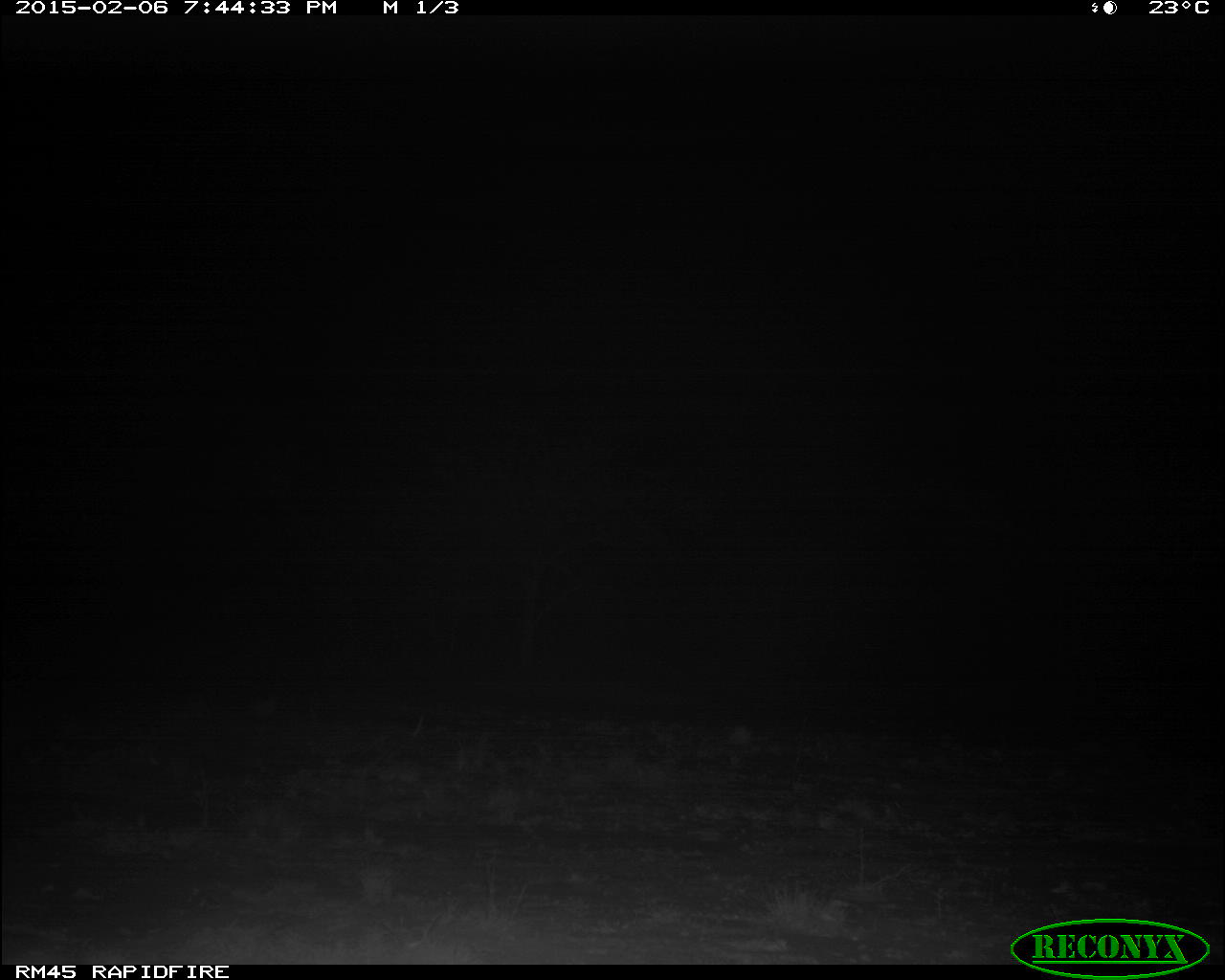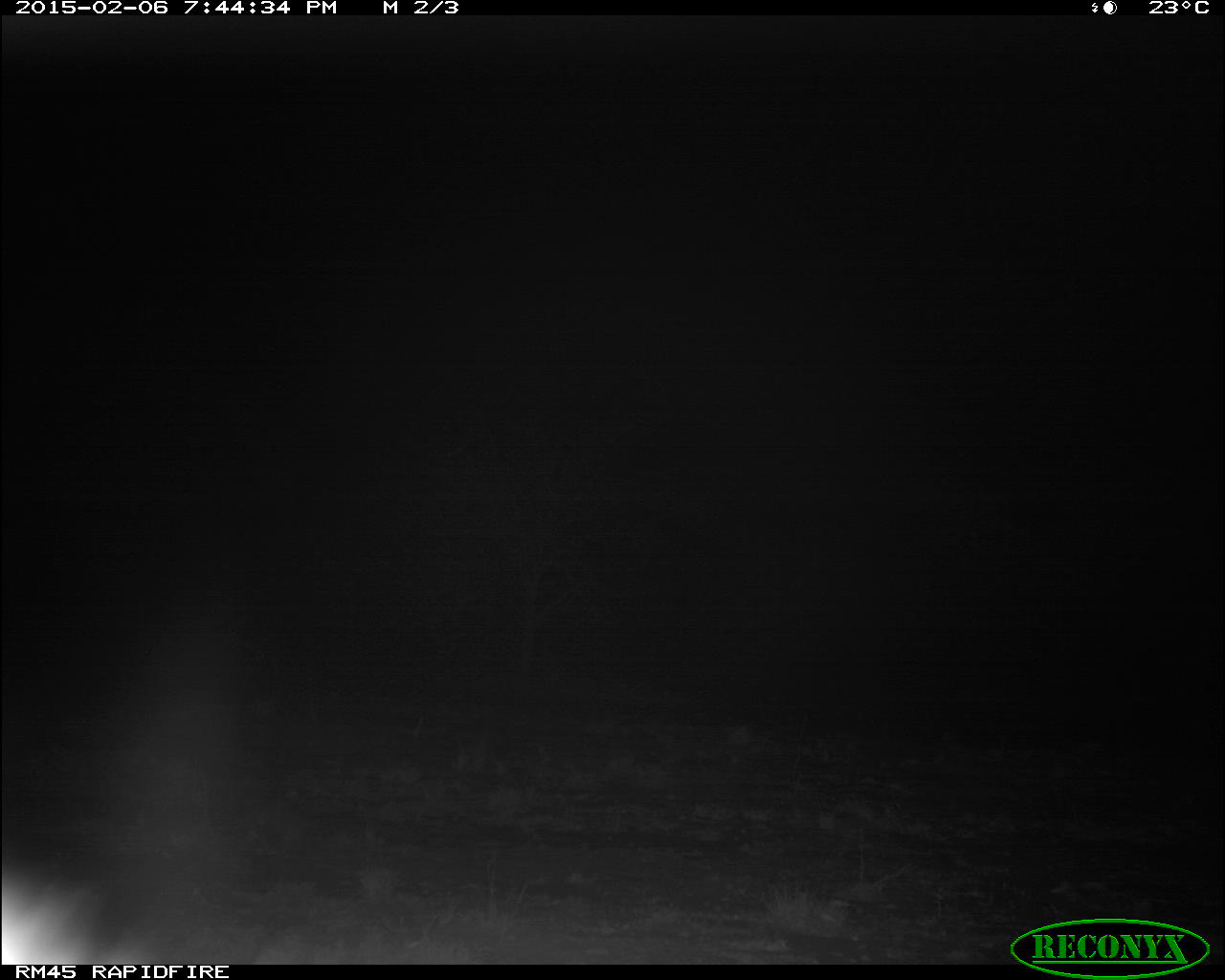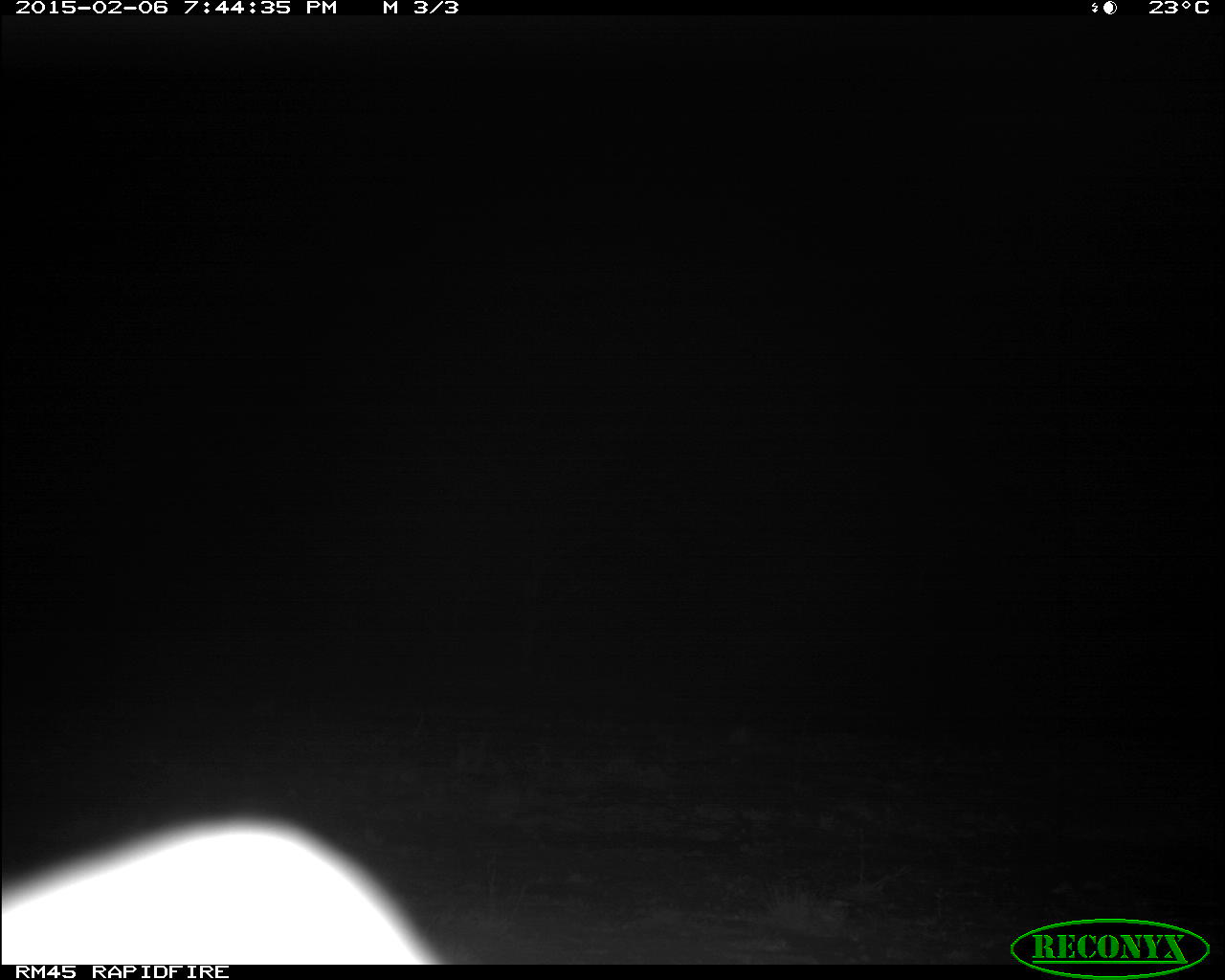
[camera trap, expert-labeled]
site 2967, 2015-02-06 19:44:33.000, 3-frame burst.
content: unidentified animal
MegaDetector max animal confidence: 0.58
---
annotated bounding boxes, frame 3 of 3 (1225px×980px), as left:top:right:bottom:
unidentifiable: 5:813:432:961